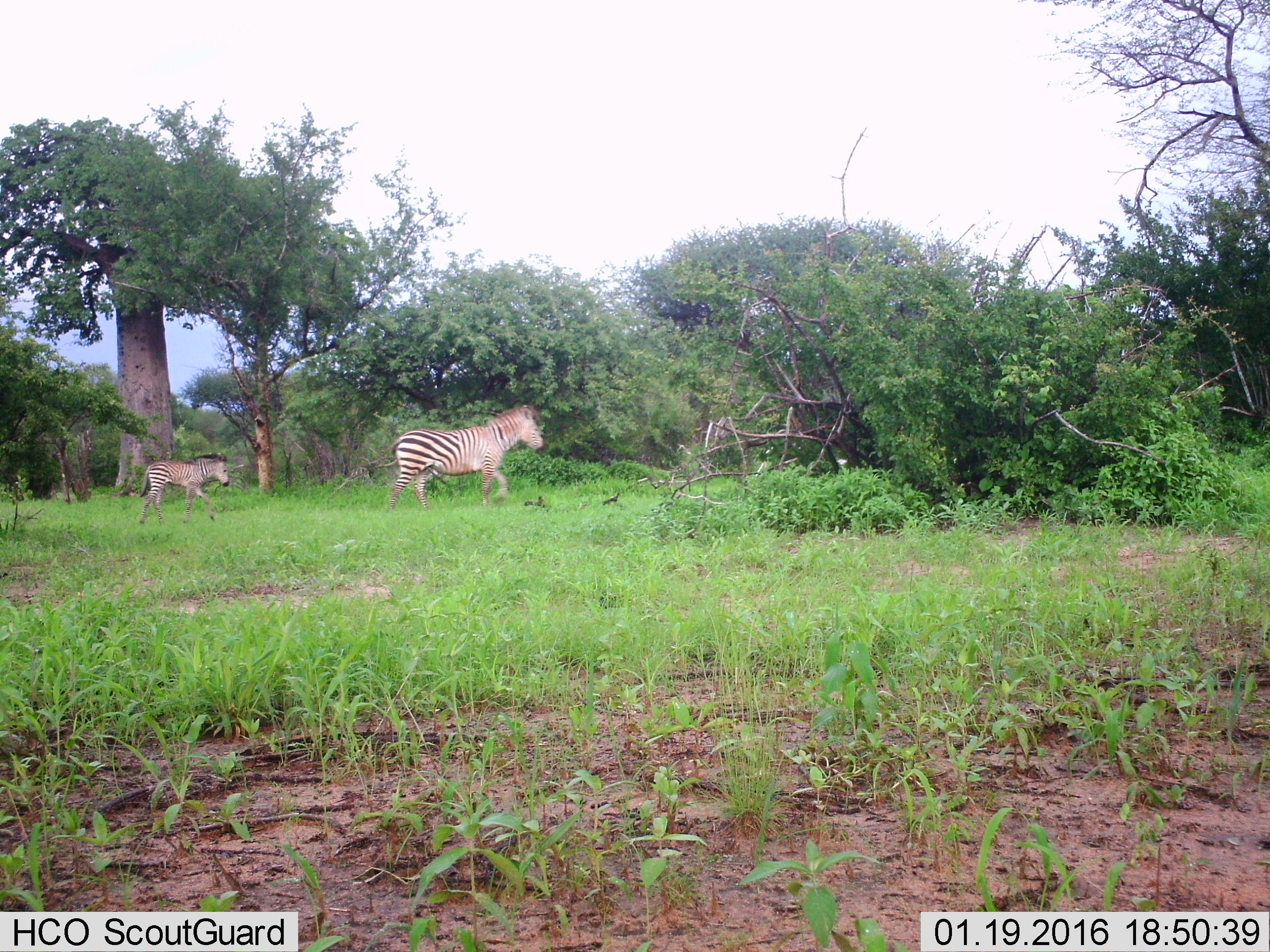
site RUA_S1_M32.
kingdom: Animalia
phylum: Chordata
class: Mammalia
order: Perissodactyla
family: Equidae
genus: Equus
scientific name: Equus quagga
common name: plains zebra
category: zebraplains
Zebraplains (plains zebra) (Equus quagga), count 2. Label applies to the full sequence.